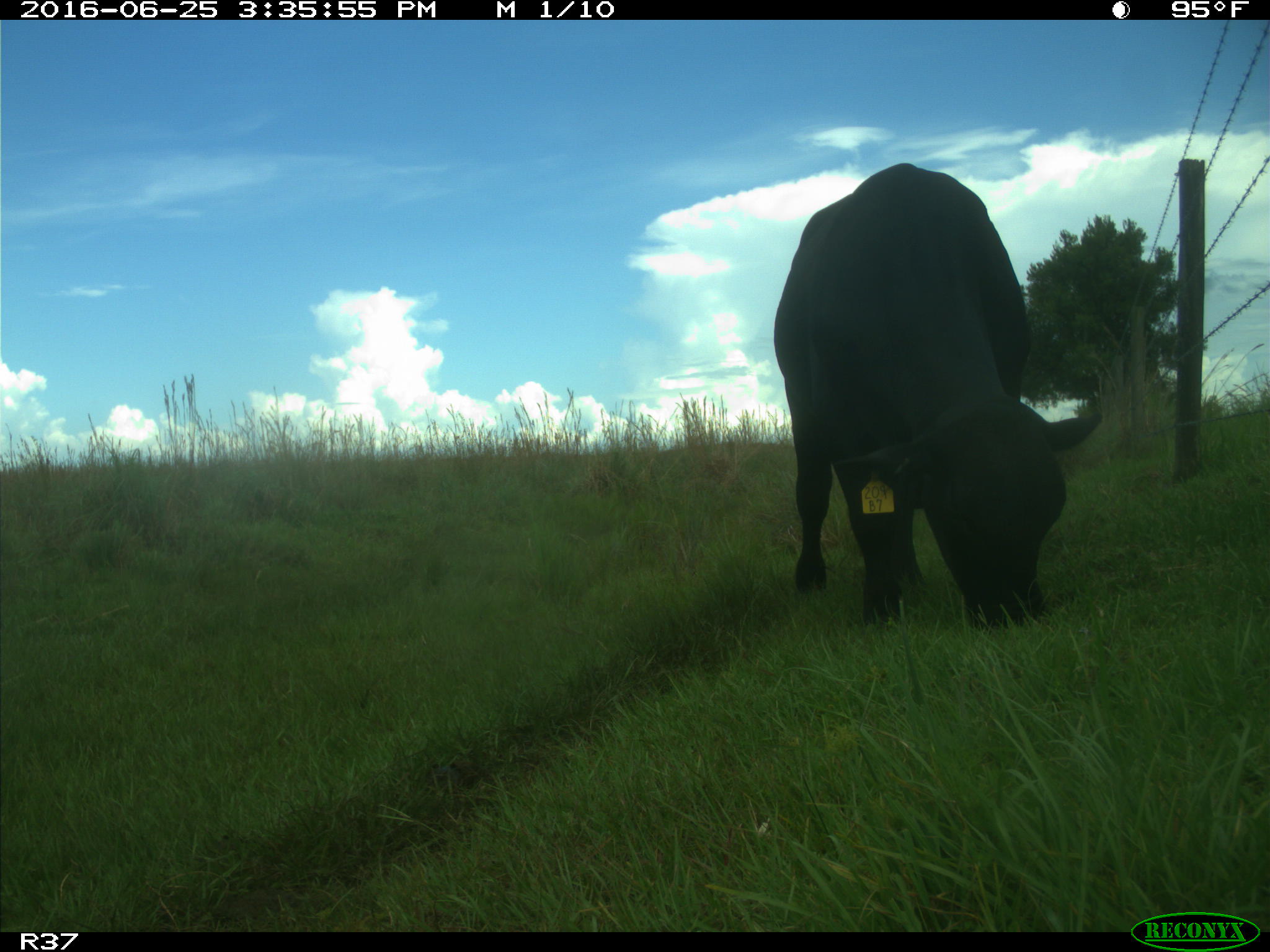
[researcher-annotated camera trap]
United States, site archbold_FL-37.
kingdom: Animalia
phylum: Chordata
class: Mammalia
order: Artiodactyla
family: Bovidae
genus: Bos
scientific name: Bos taurus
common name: domestic cow